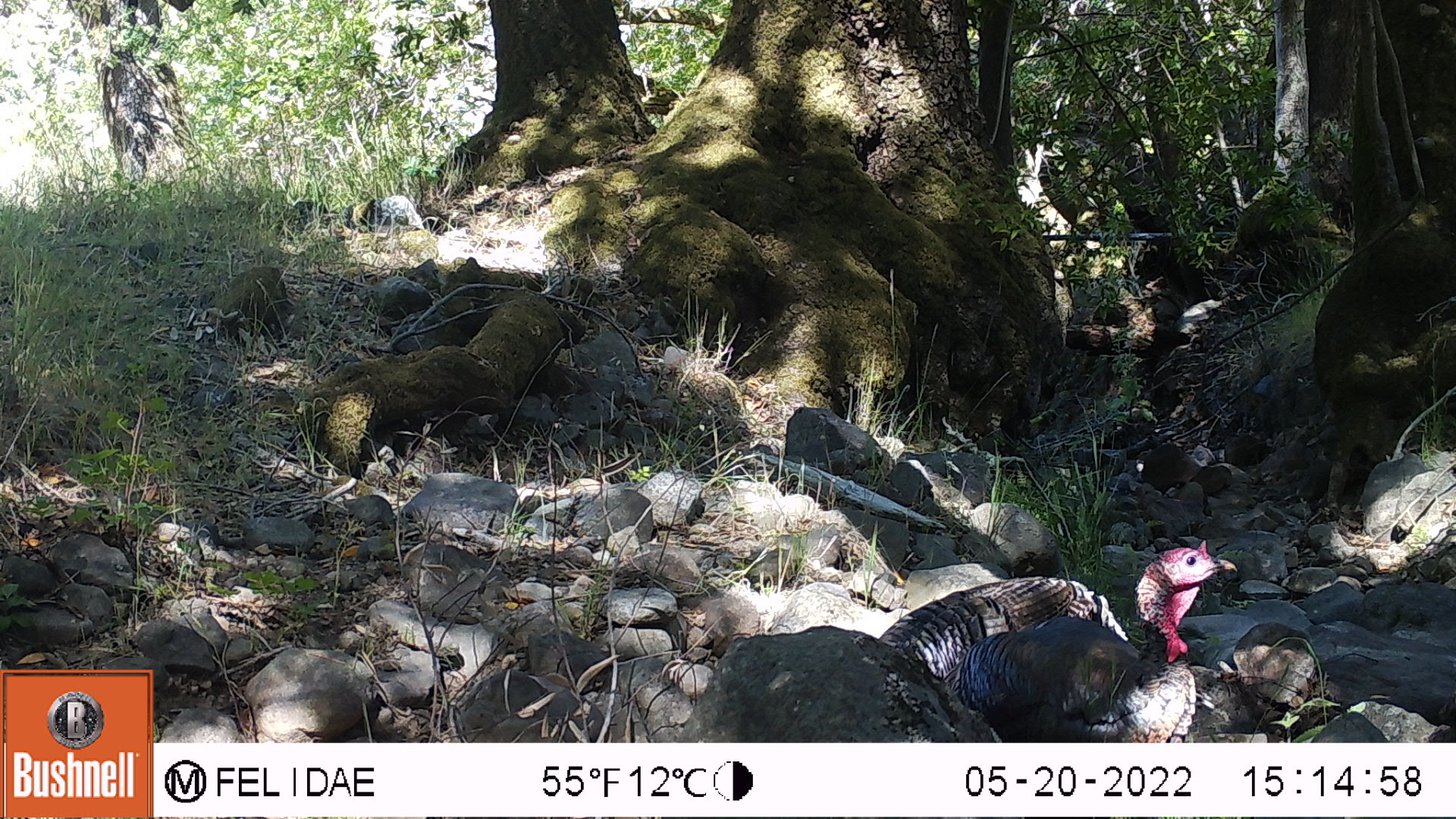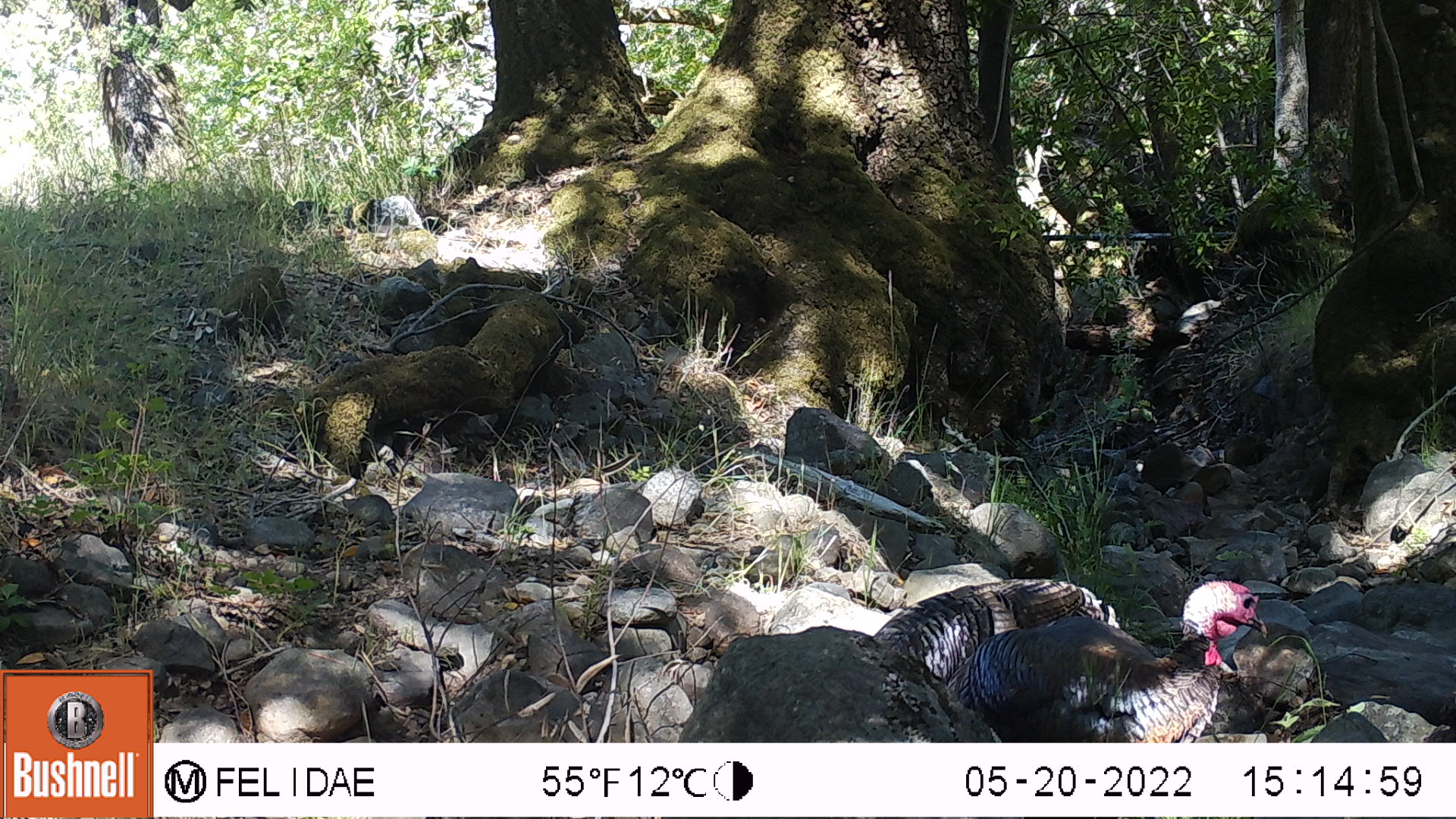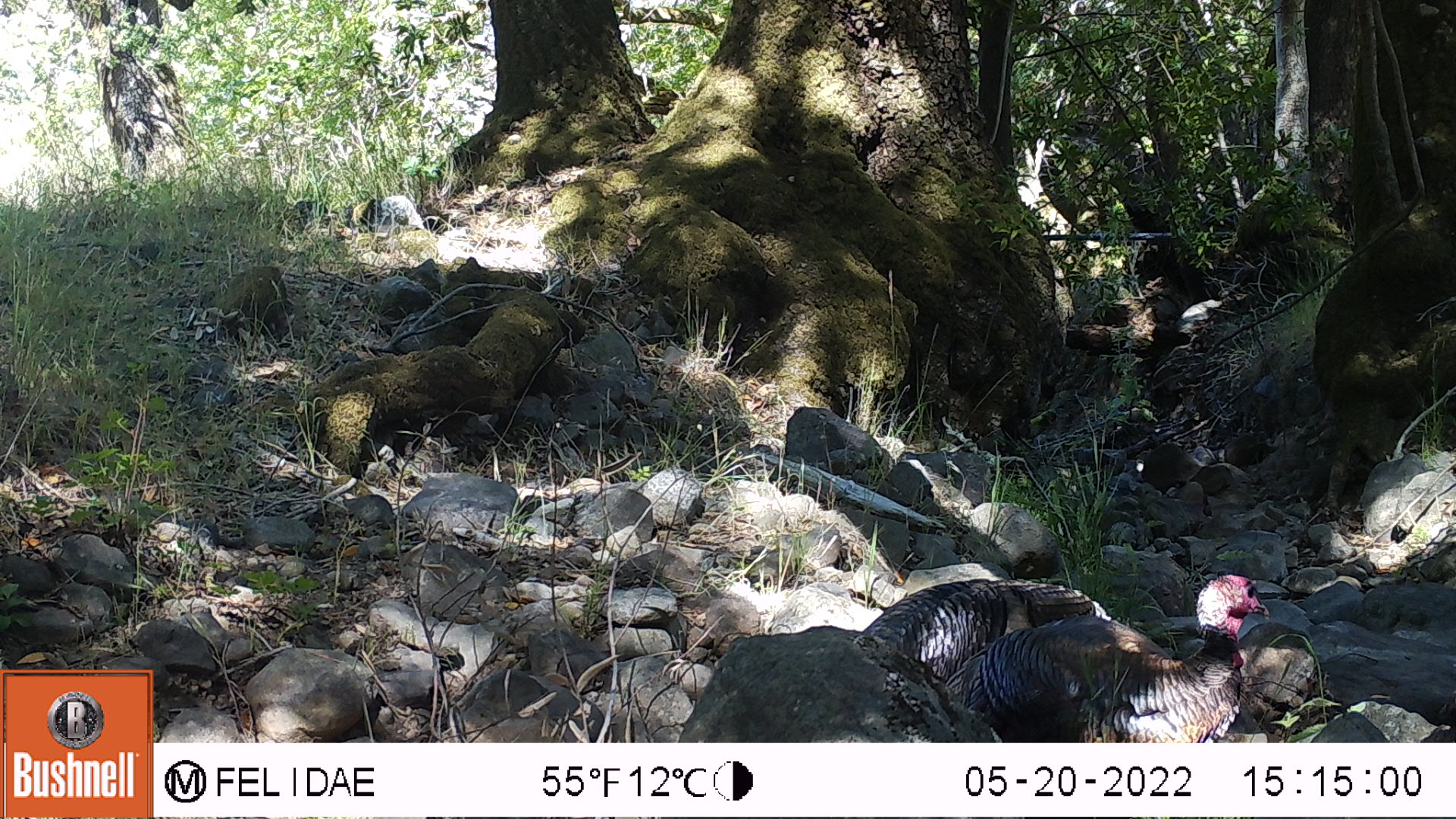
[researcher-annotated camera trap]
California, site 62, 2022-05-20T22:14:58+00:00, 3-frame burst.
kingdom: Animalia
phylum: Chordata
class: Aves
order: Galliformes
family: Phasianidae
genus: Meleagris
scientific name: Meleagris gallopavo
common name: turkey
Turkey (Meleagris gallopavo).